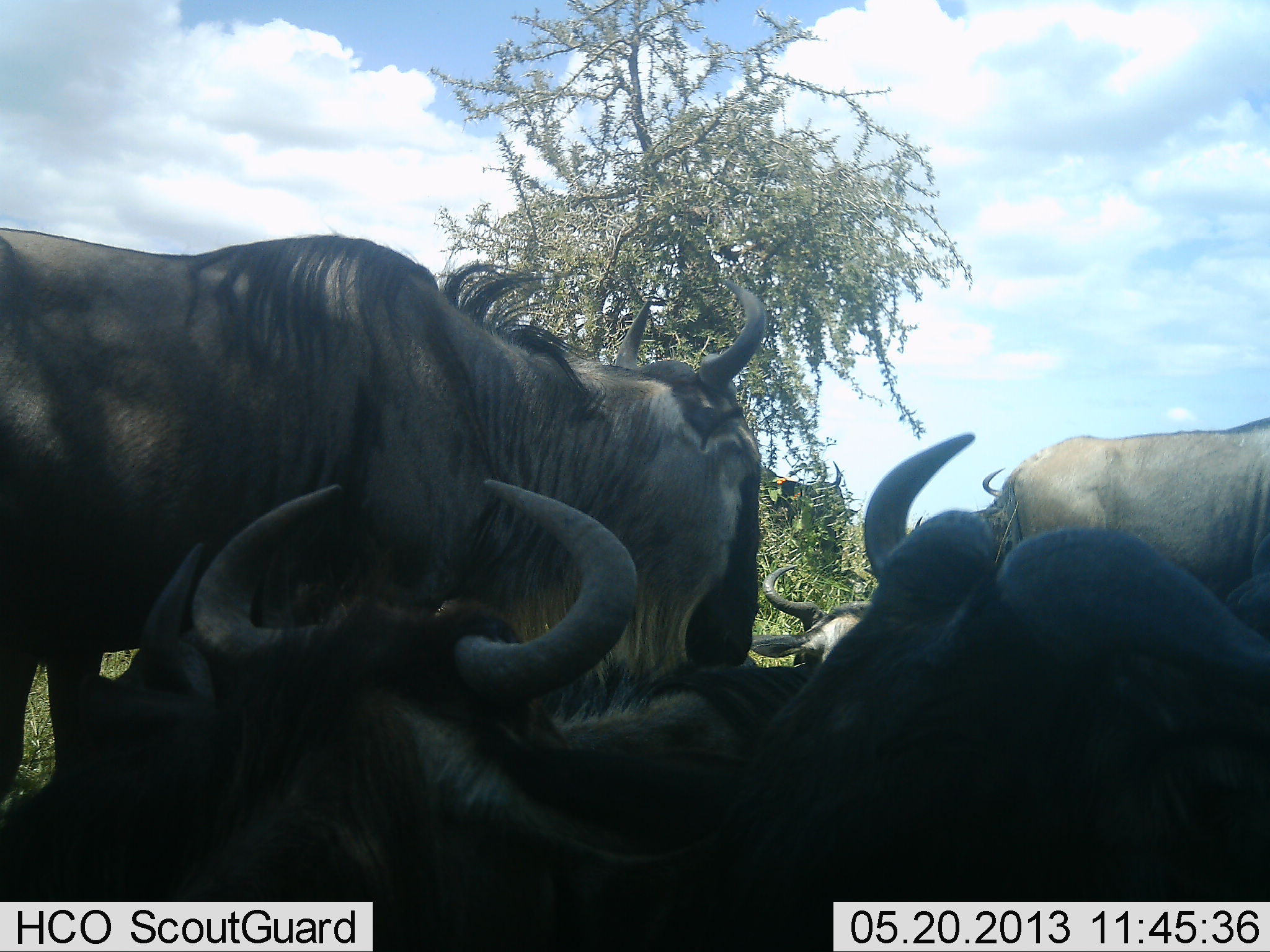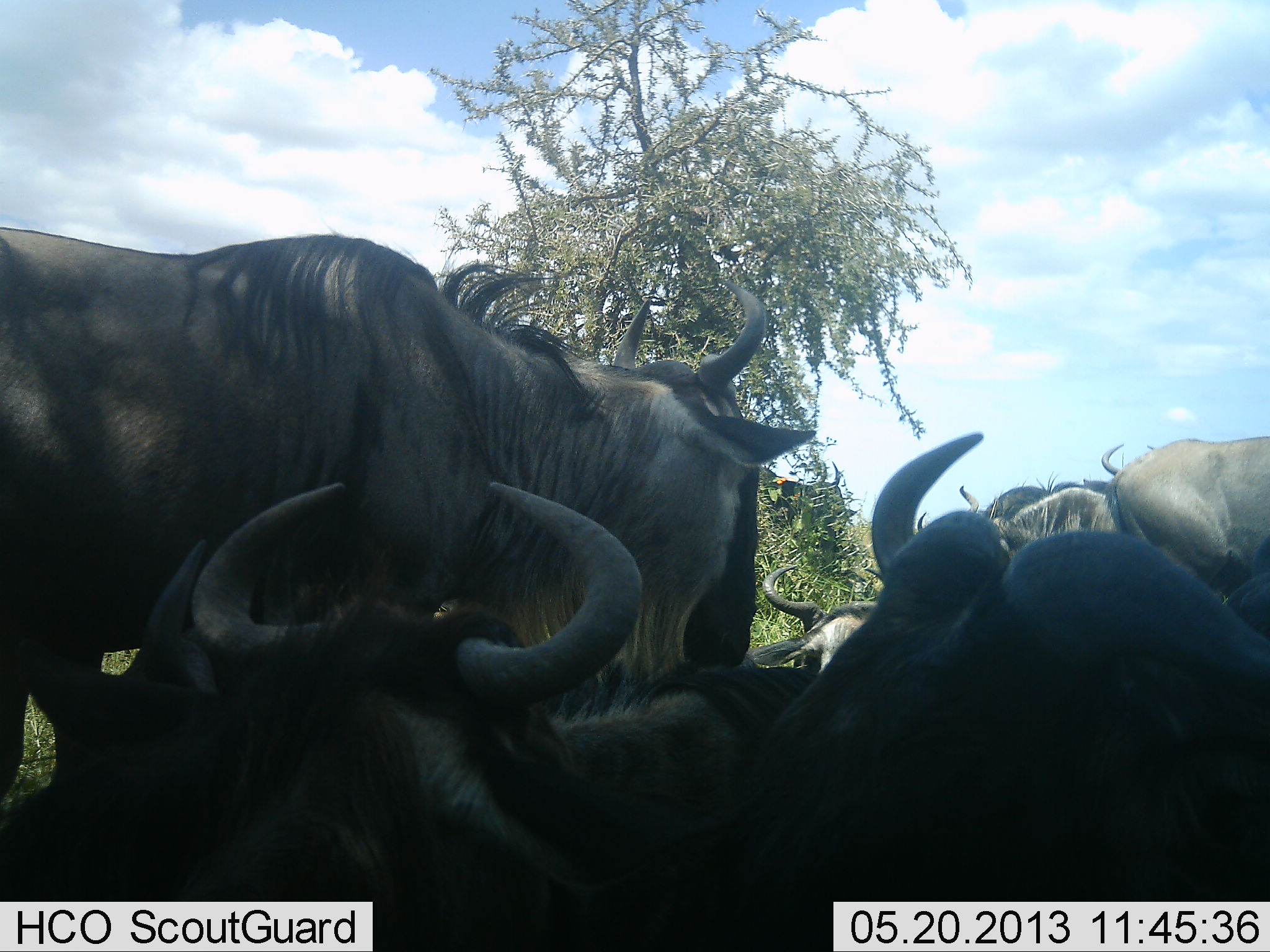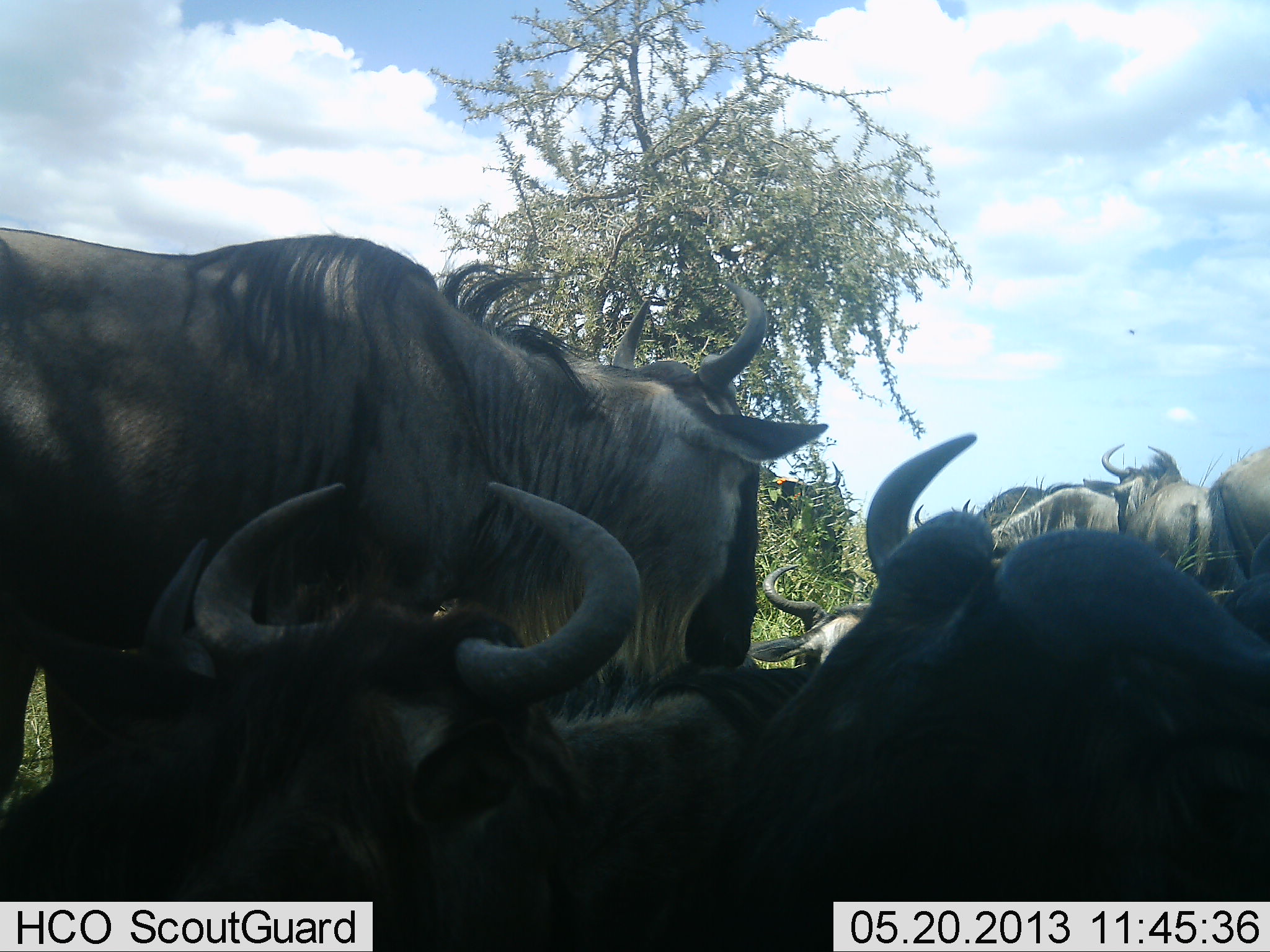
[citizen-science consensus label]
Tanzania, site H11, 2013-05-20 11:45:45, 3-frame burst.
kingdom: Animalia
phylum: Chordata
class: Mammalia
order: Artiodactyla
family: Bovidae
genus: Connochaetes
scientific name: Connochaetes taurinus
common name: blue wildebeest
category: wildebeest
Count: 7.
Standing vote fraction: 74%.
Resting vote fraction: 88%.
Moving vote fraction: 26%.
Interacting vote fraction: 12%.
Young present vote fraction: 3%.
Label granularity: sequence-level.